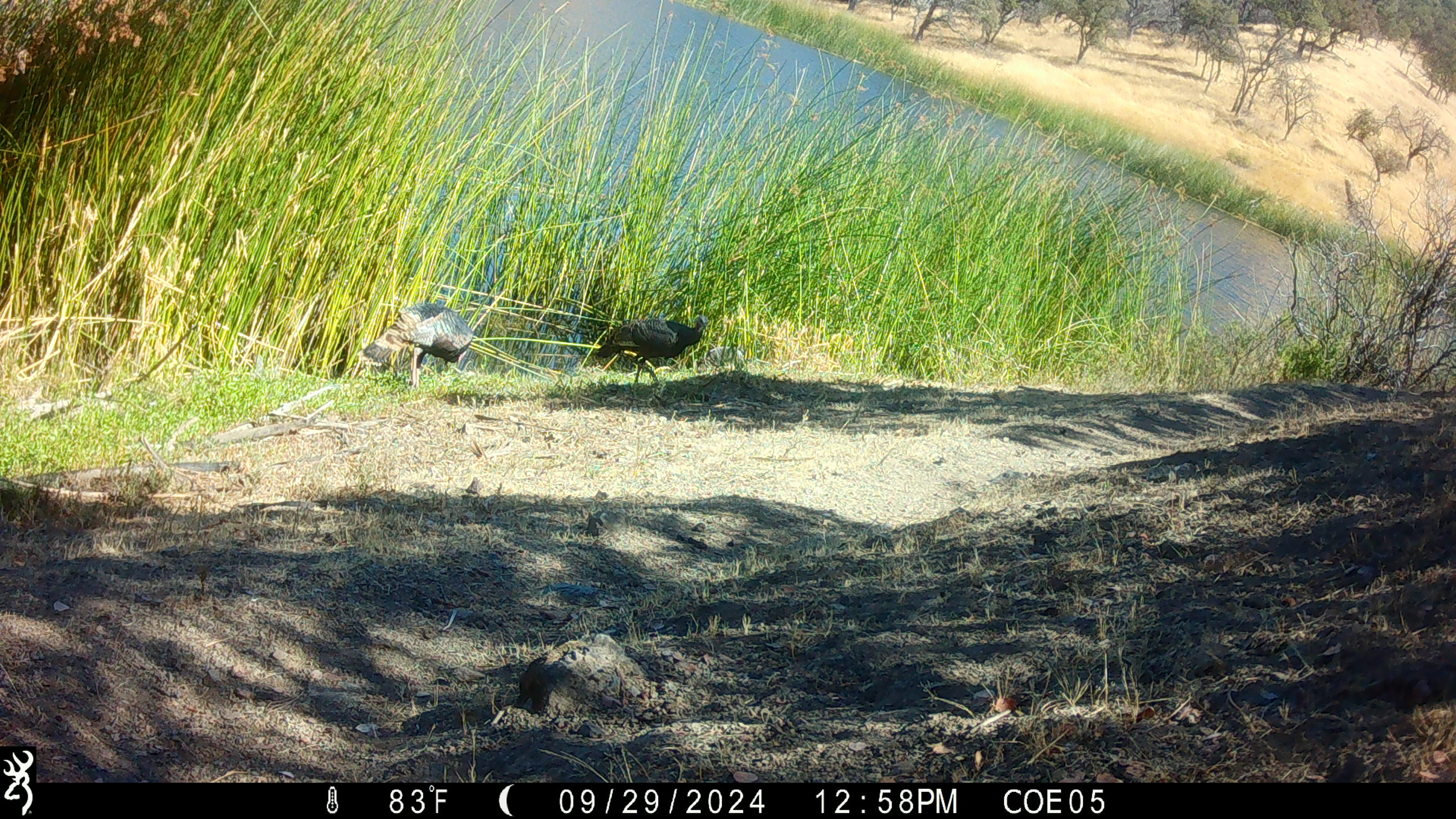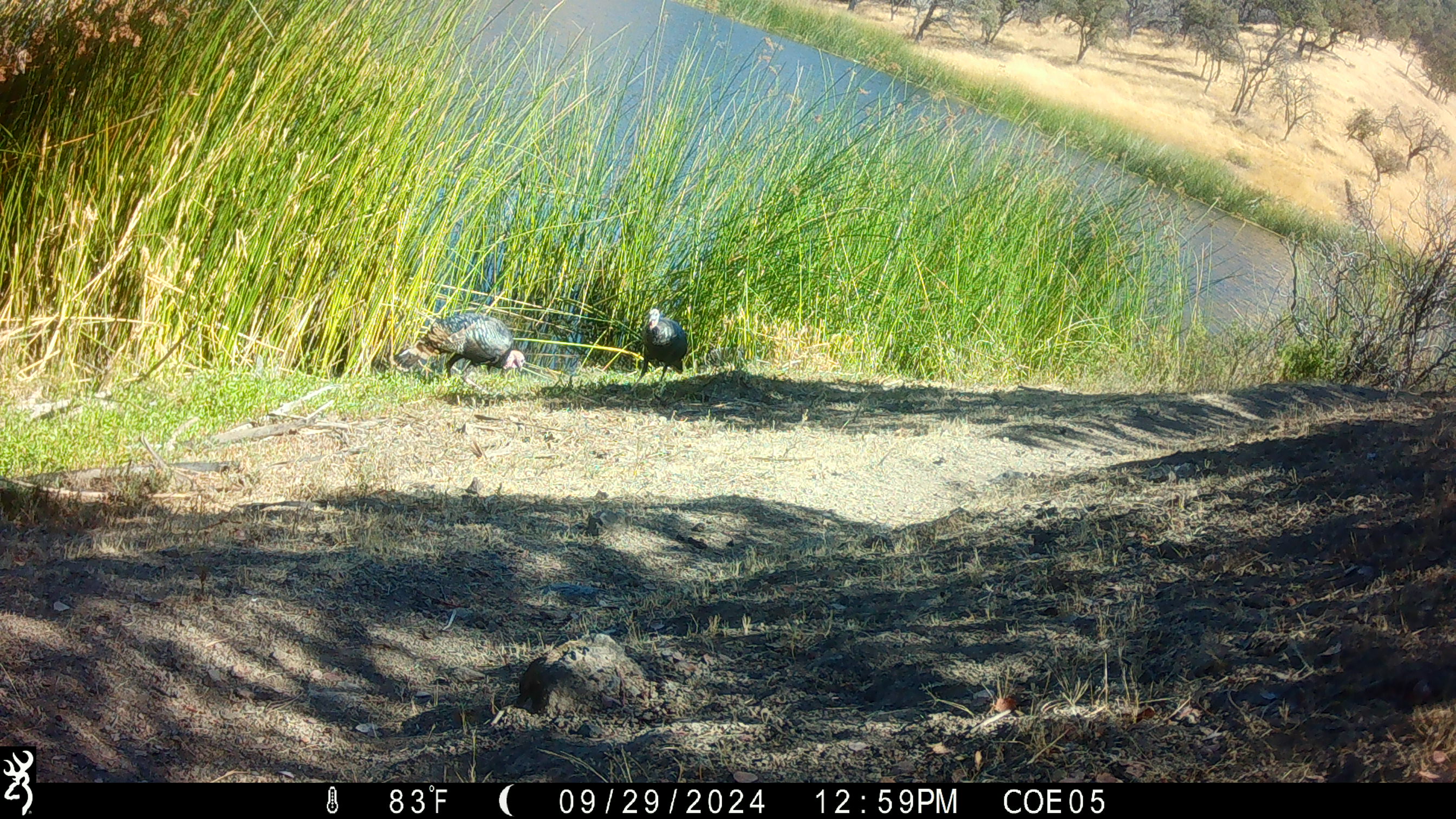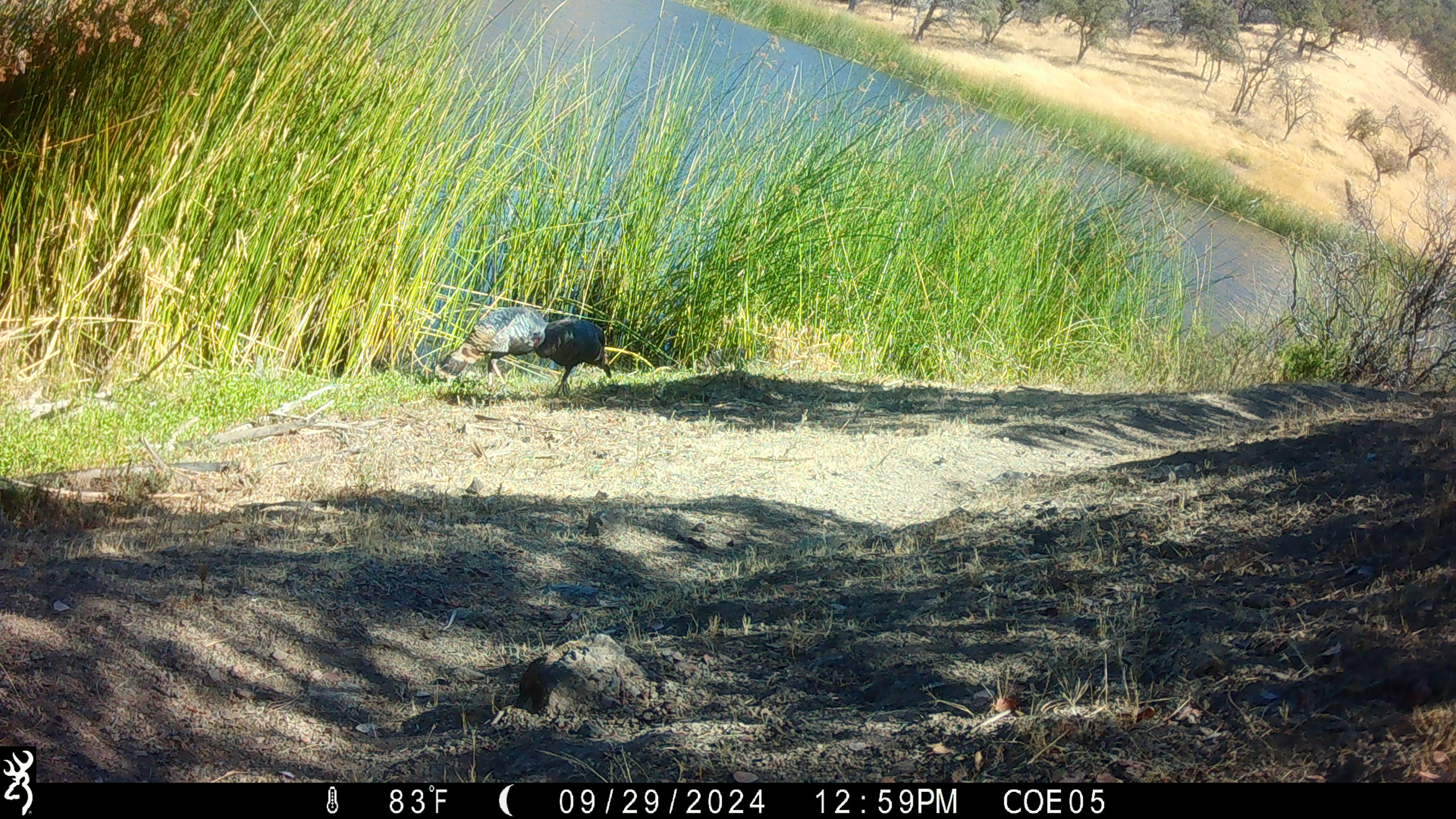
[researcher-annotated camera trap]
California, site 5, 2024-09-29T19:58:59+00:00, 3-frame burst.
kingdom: Animalia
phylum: Chordata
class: Aves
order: Galliformes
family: Phasianidae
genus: Meleagris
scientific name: Meleagris gallopavo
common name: turkey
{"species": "turkey (Meleagris gallopavo)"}